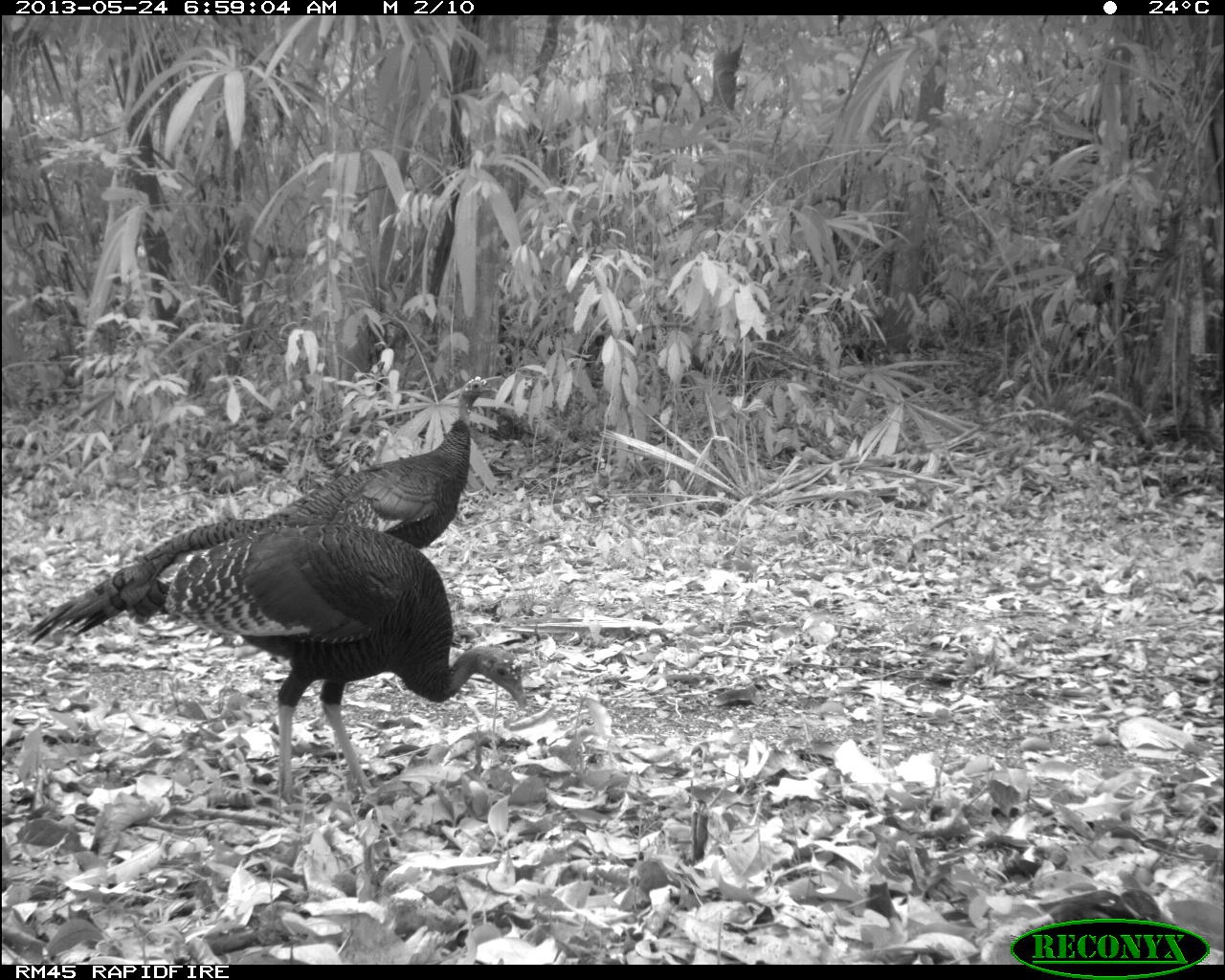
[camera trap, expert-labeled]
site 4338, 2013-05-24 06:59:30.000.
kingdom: Animalia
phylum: Chordata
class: Aves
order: Galliformes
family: Phasianidae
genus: Meleagris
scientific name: Meleagris ocellata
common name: ocellated turkey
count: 2